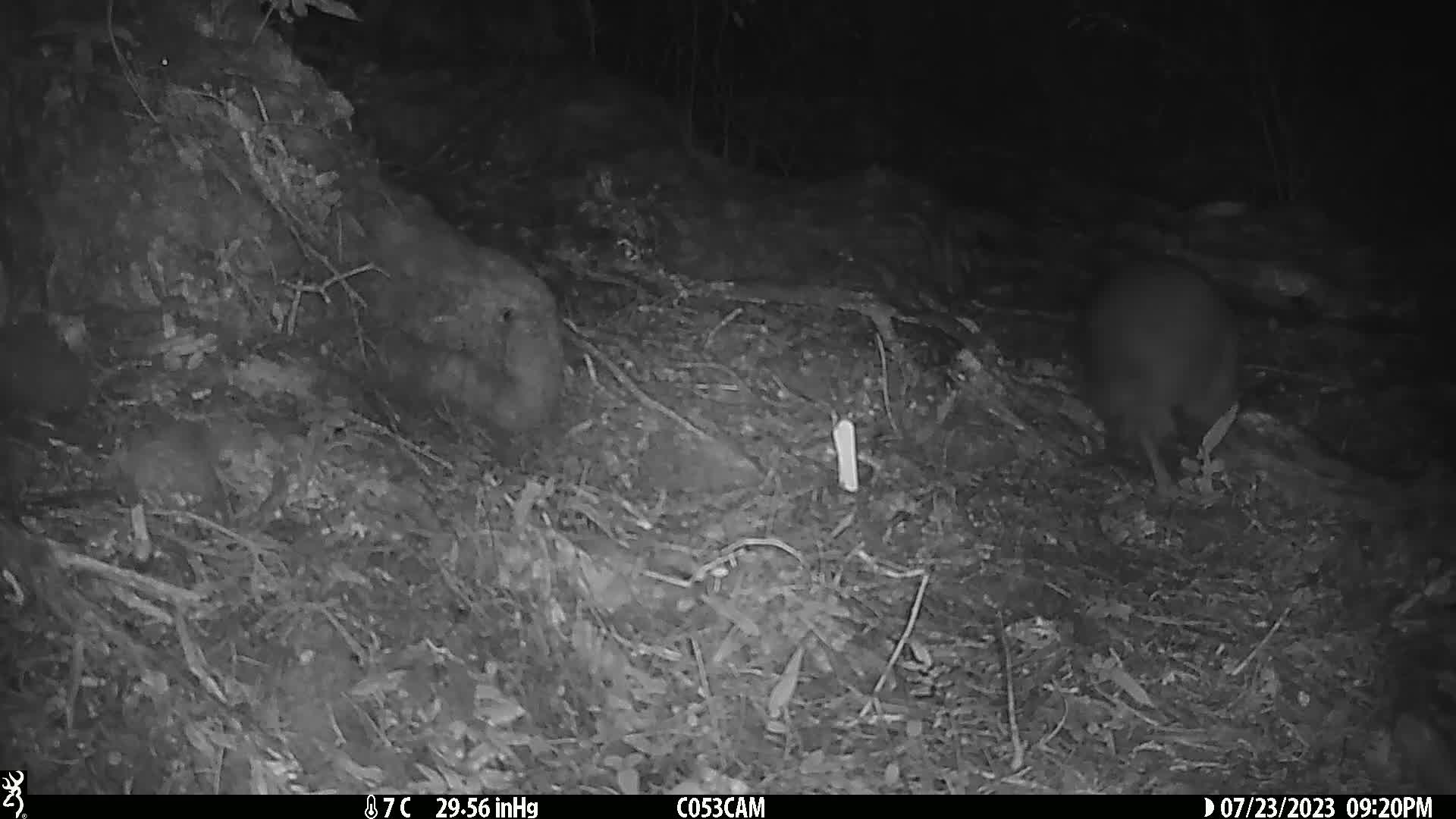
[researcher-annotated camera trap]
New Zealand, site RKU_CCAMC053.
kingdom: Animalia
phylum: Chordata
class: Aves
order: Apterygiformes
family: Apterygidae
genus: Apteryx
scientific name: Apteryx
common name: kiwi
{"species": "kiwi (Apteryx)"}